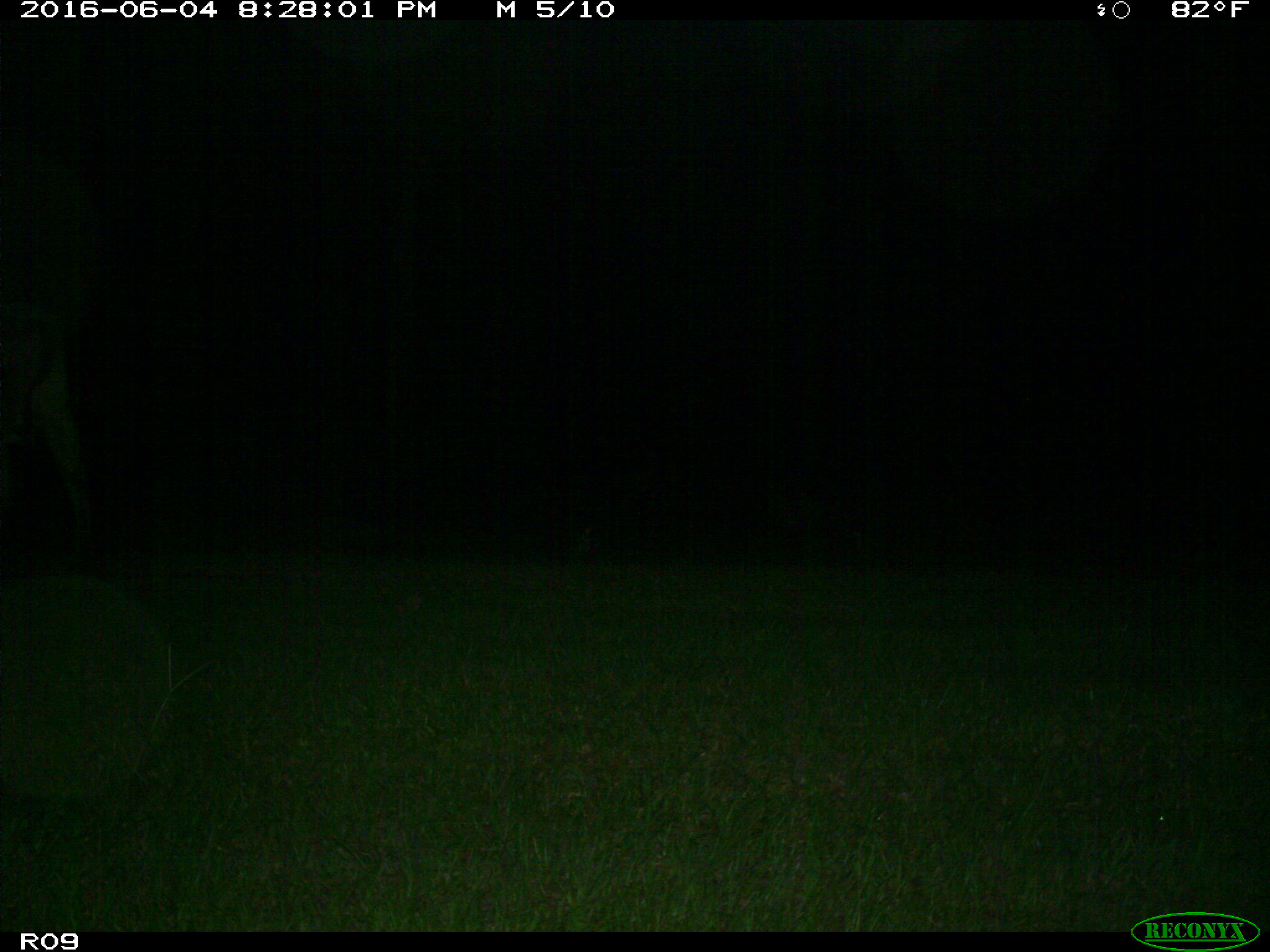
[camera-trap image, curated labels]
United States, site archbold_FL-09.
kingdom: Animalia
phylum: Chordata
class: Mammalia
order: Artiodactyla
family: Bovidae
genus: Bos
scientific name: Bos taurus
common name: domestic cow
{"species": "Bos taurus (domestic cow)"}